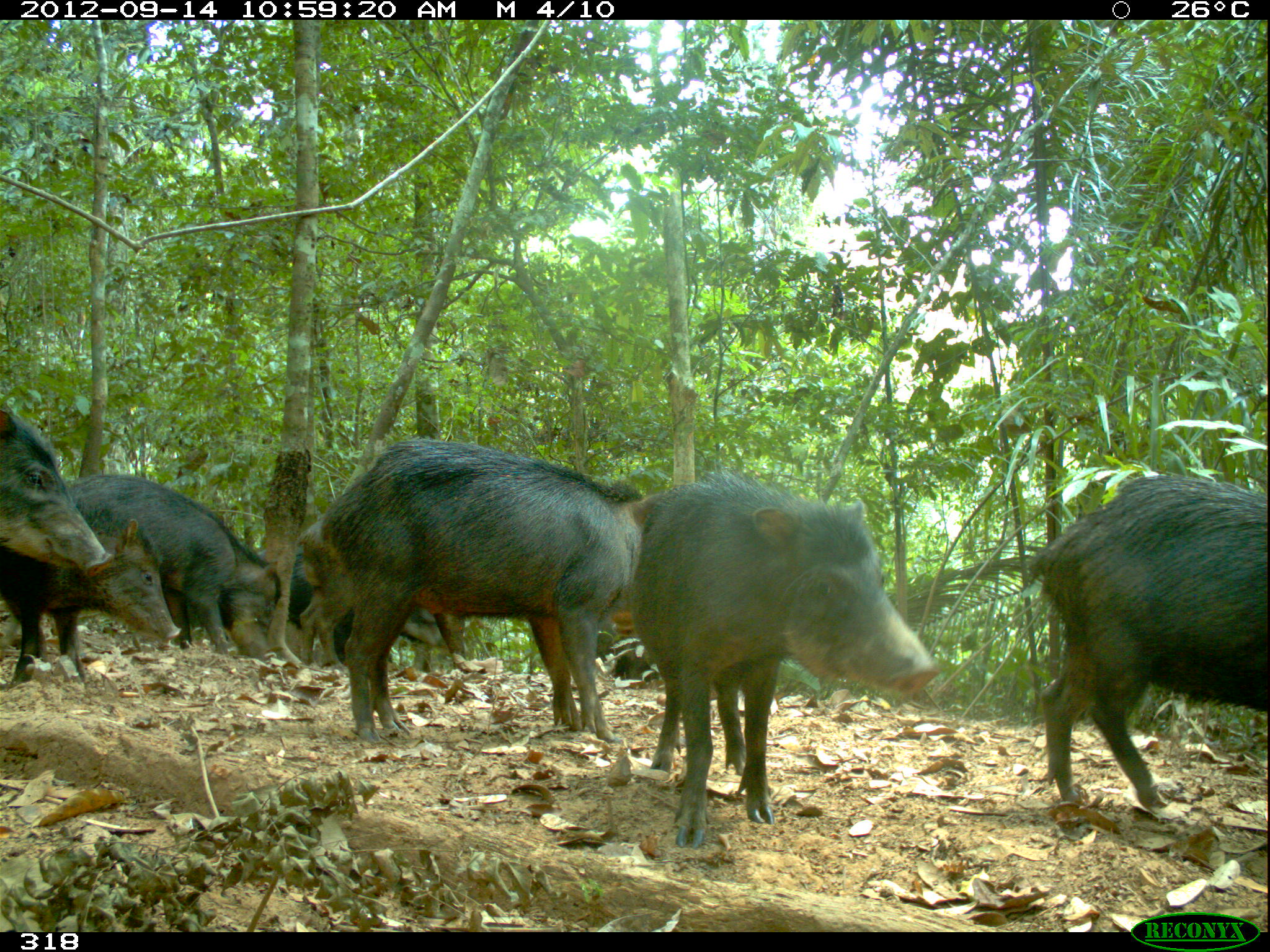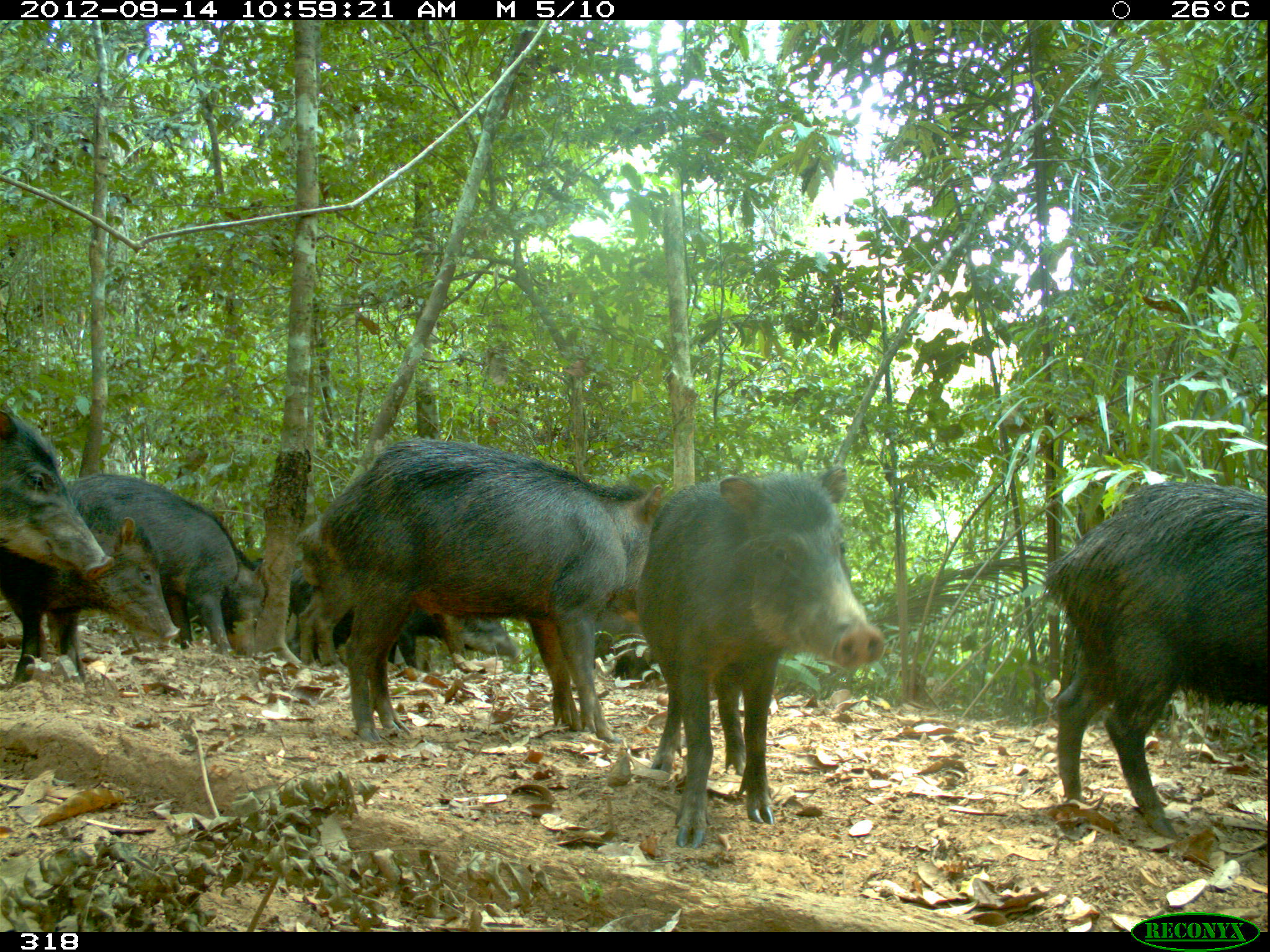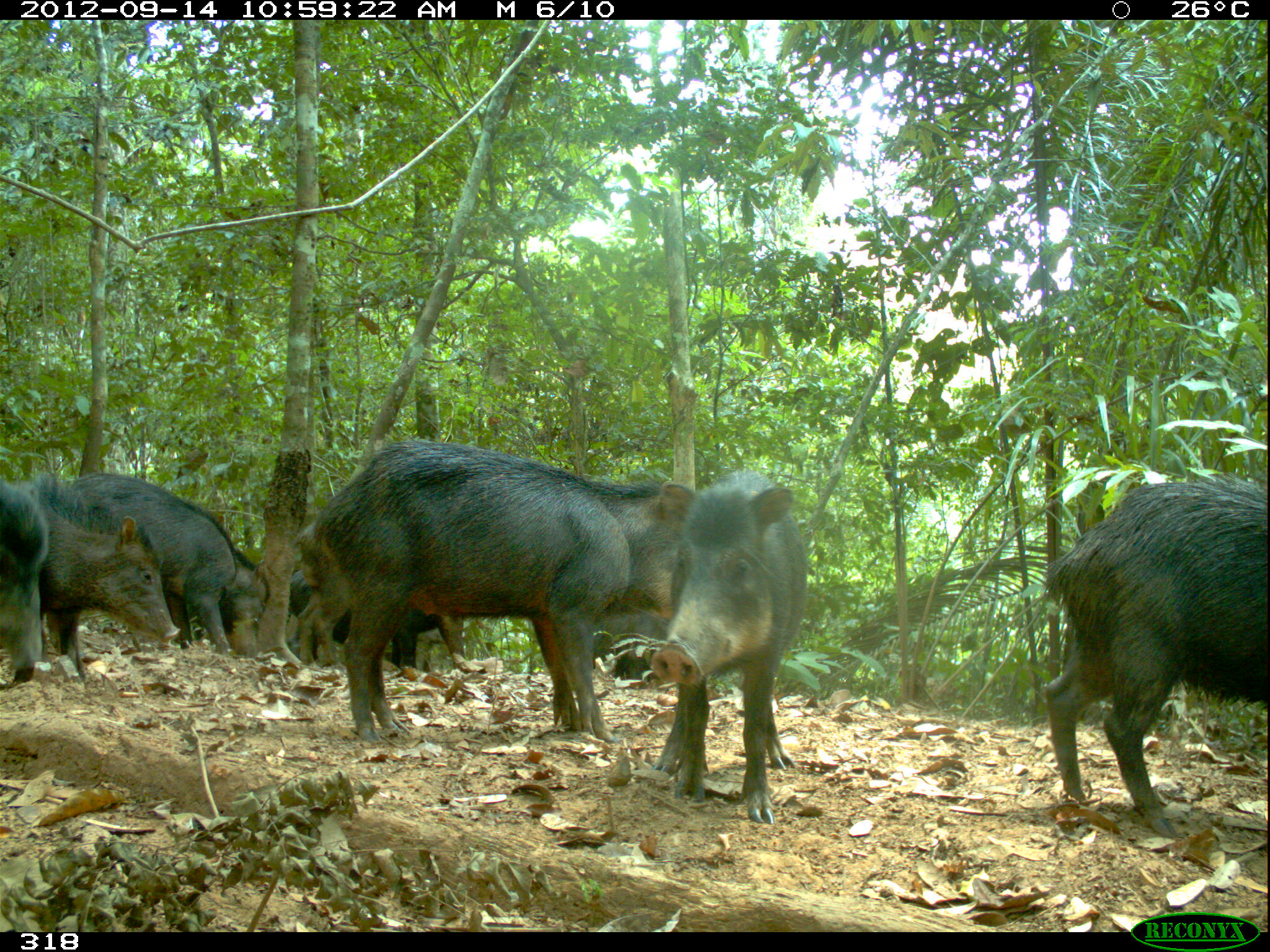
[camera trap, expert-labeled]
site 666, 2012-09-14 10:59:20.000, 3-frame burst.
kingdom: Animalia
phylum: Chordata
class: Mammalia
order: Artiodactyla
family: Tayassuidae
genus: Tayassu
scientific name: Tayassu pecari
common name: white-lipped peccary